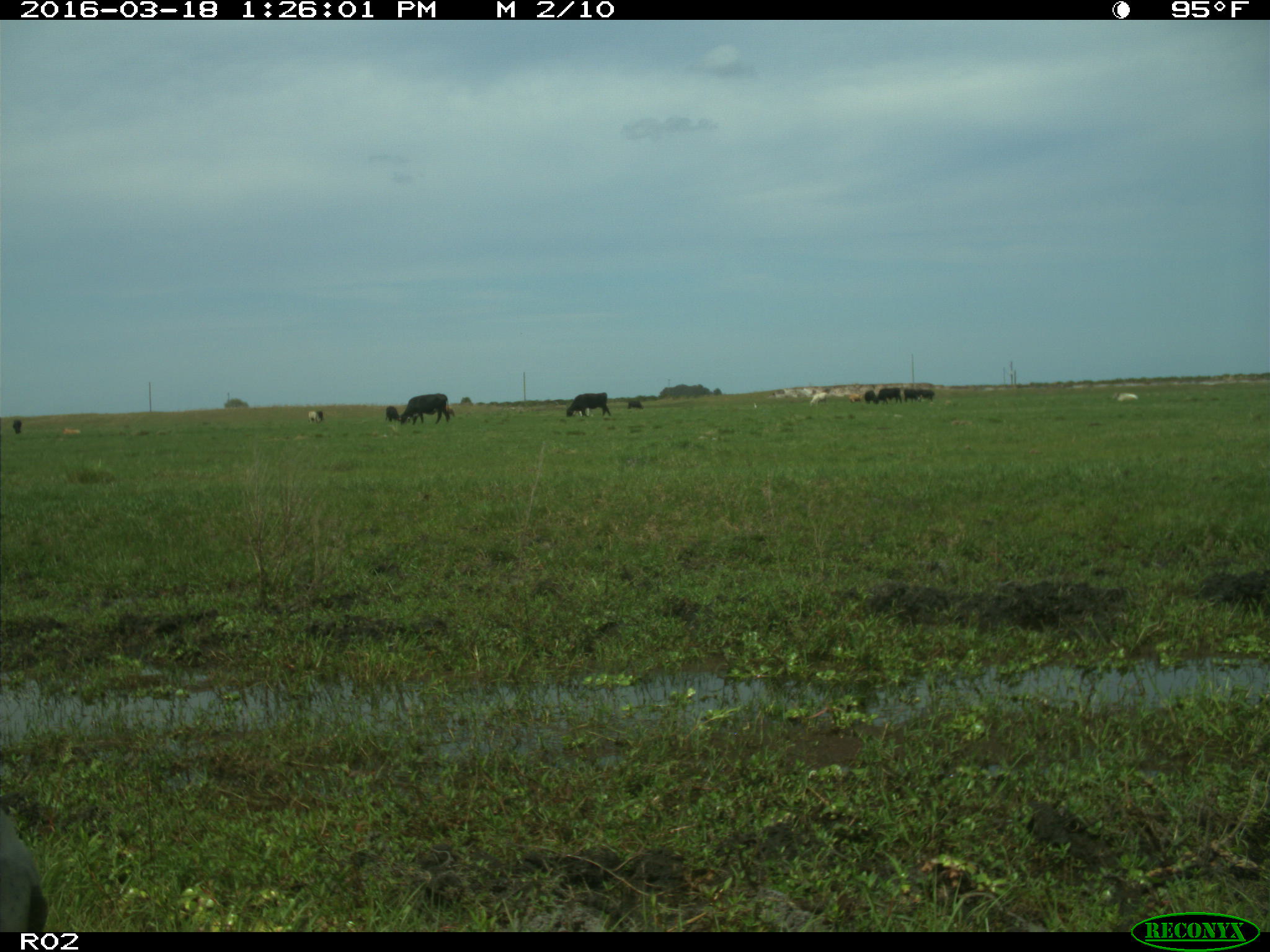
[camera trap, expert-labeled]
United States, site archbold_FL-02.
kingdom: Animalia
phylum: Chordata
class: Mammalia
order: Artiodactyla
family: Bovidae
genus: Bos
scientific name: Bos taurus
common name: domestic cow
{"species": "Bos taurus (domestic cow)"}